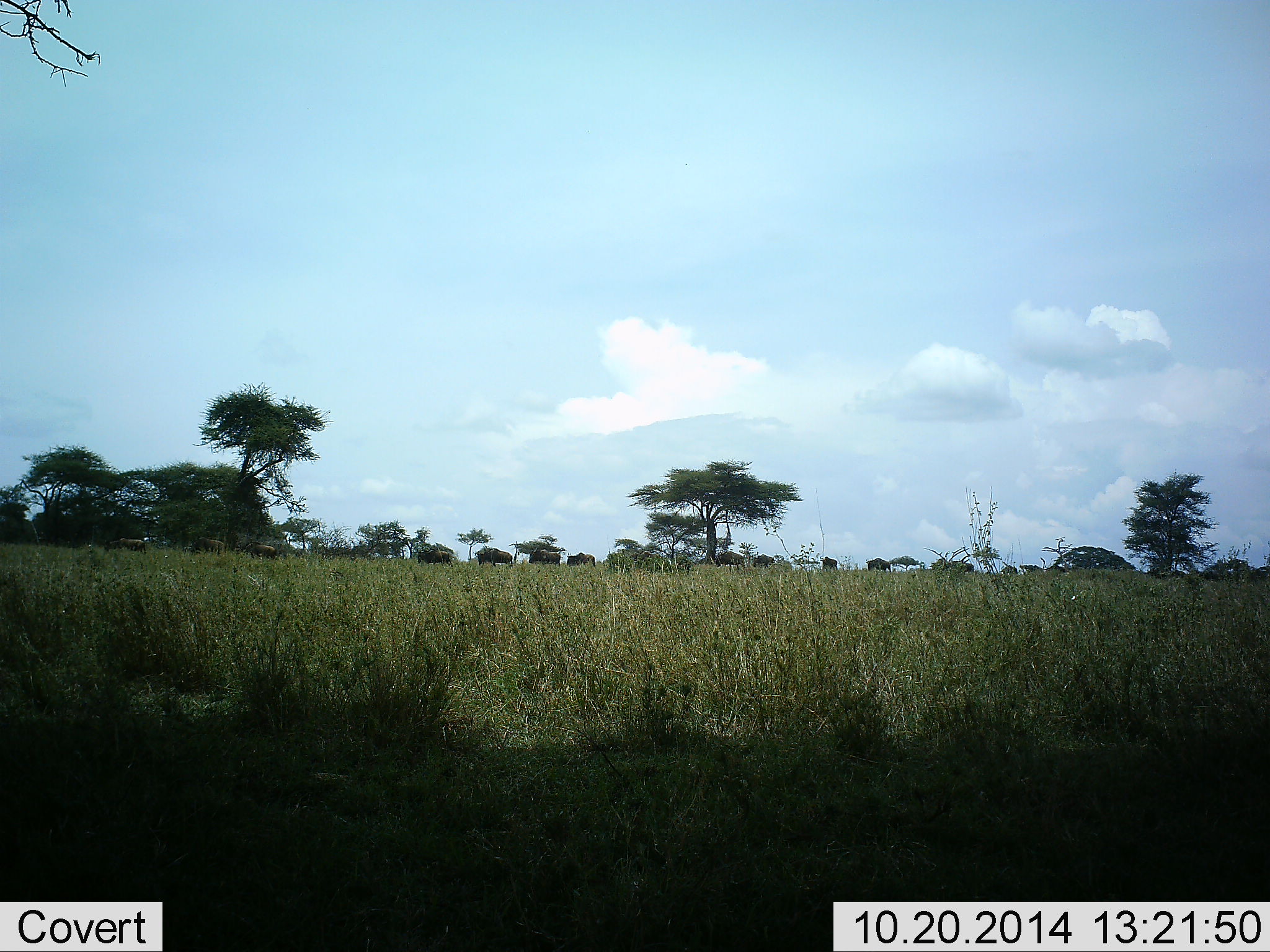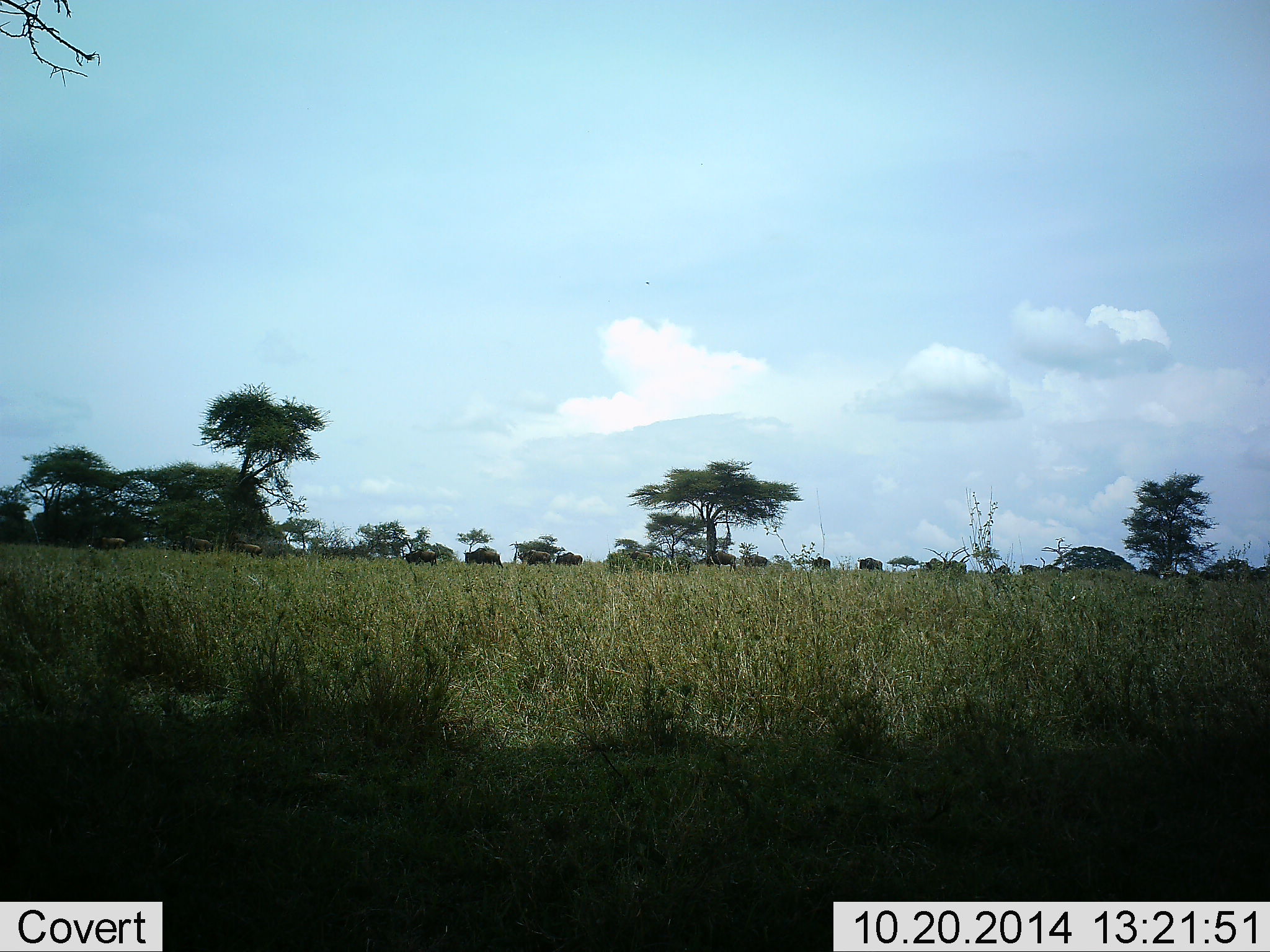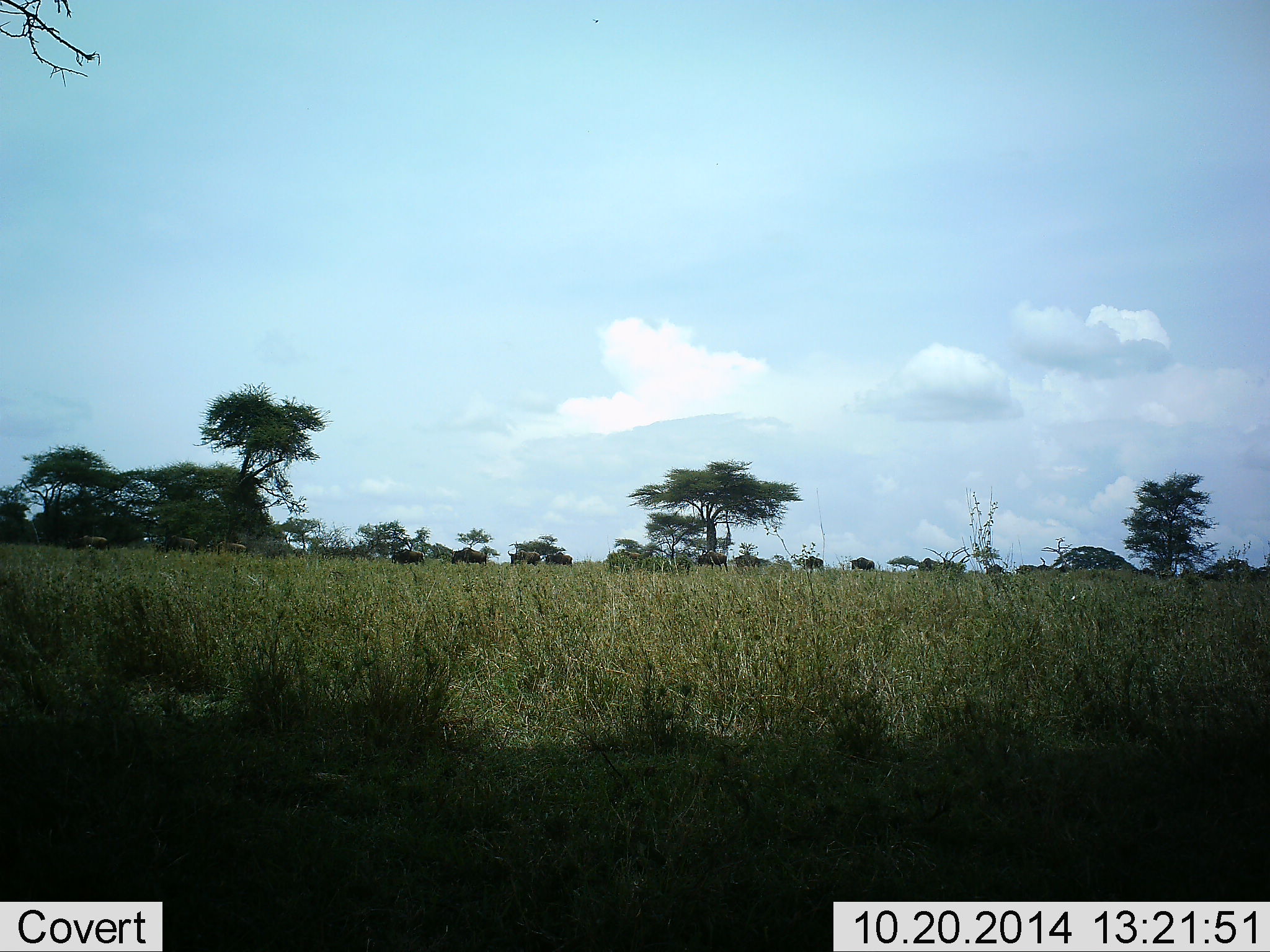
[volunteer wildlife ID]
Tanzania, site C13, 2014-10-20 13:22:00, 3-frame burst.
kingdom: Animalia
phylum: Chordata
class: Mammalia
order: Artiodactyla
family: Bovidae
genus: Connochaetes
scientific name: Connochaetes taurinus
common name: blue wildebeest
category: wildebeest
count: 11-50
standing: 0%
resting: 0%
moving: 100%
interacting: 0%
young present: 0%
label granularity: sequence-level